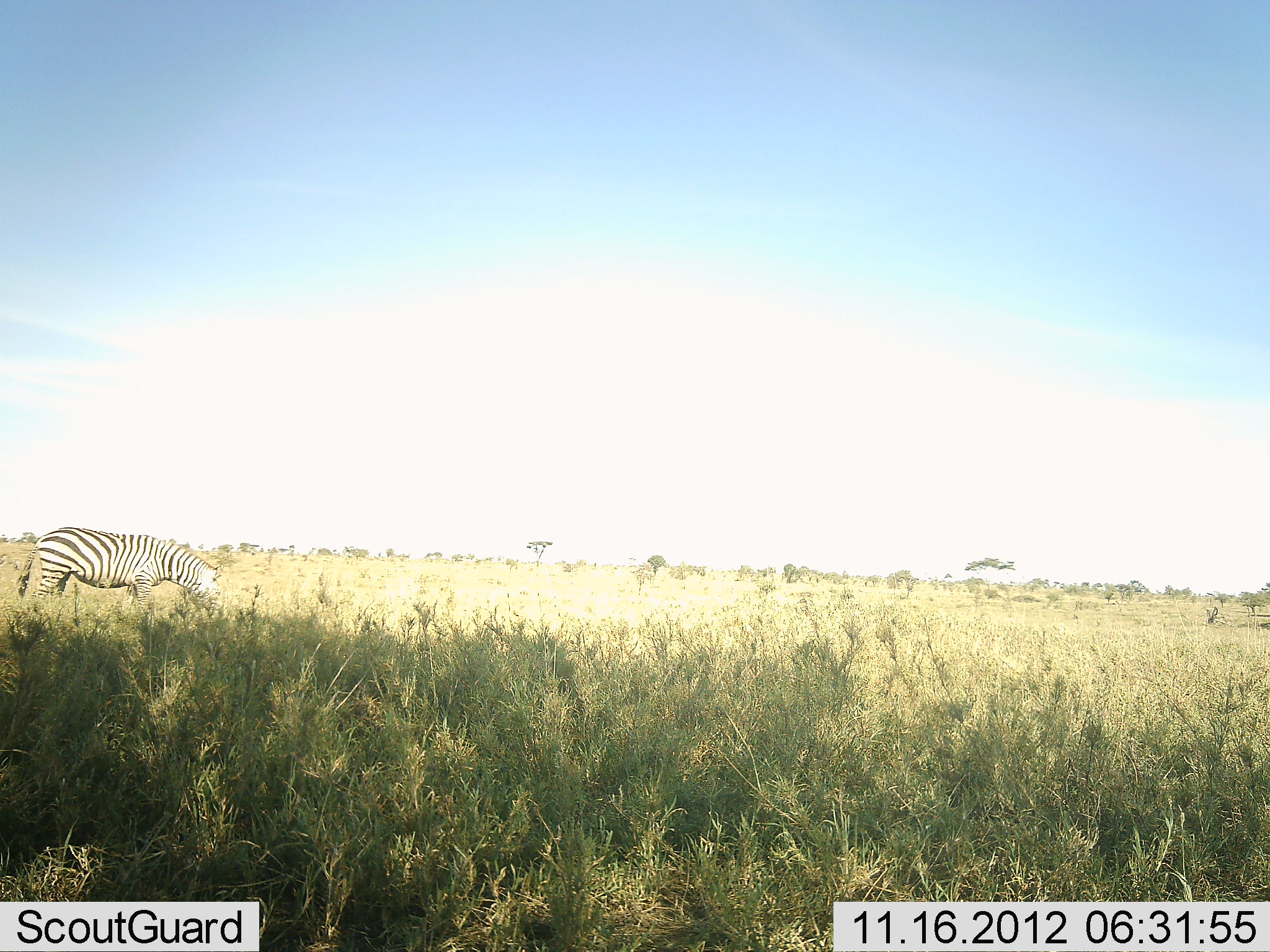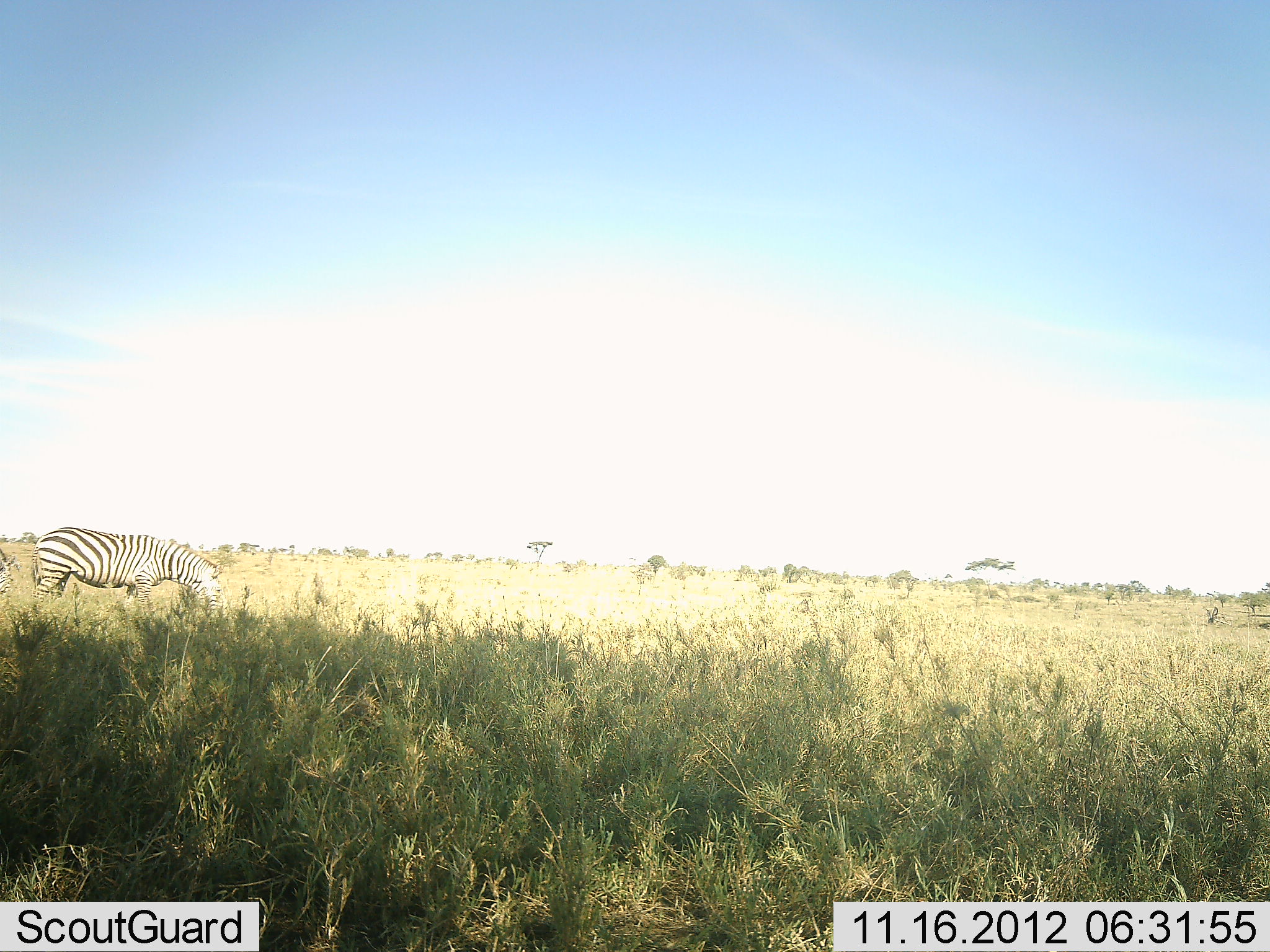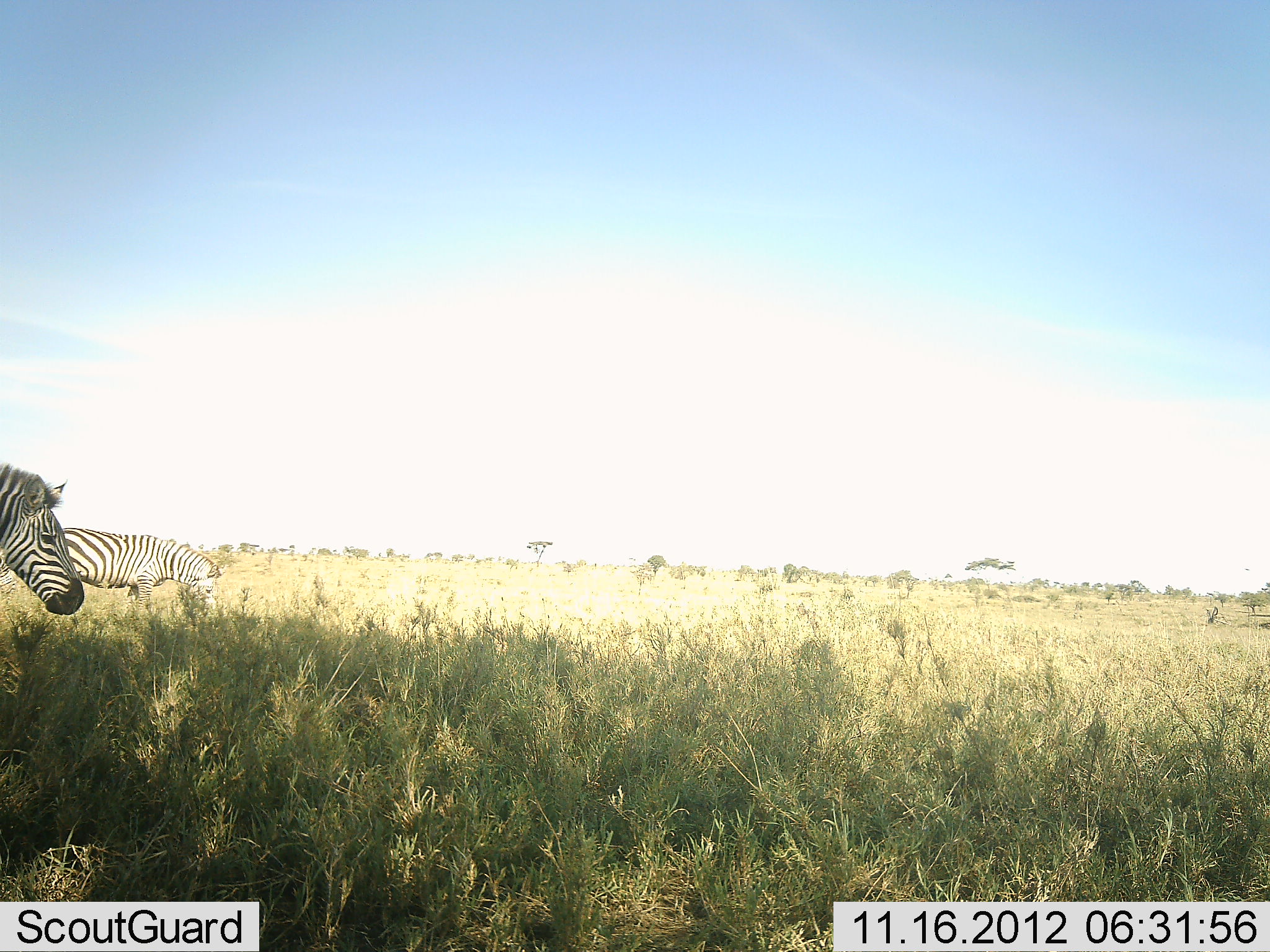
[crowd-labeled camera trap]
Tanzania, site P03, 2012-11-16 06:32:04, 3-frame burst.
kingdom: Animalia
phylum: Chordata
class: Mammalia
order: Perissodactyla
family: Equidae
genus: Equus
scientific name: Equus quagga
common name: plains zebra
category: zebra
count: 3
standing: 10%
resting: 0%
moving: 90%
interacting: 0%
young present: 0%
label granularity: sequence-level